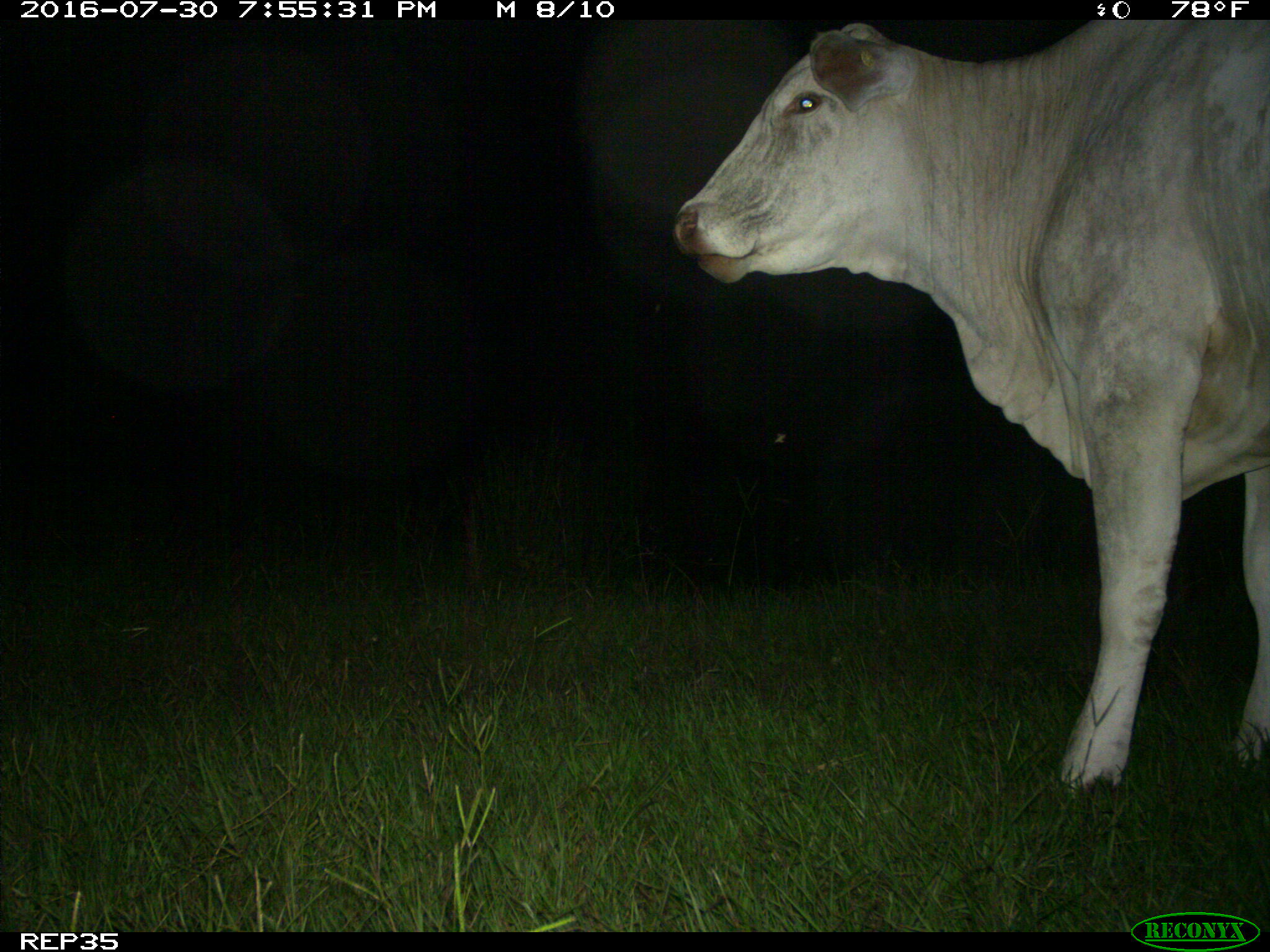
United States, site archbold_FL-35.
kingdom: Animalia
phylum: Chordata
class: Mammalia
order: Artiodactyla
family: Bovidae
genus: Bos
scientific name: Bos taurus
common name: domestic cow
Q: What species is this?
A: Bos taurus (domestic cow).